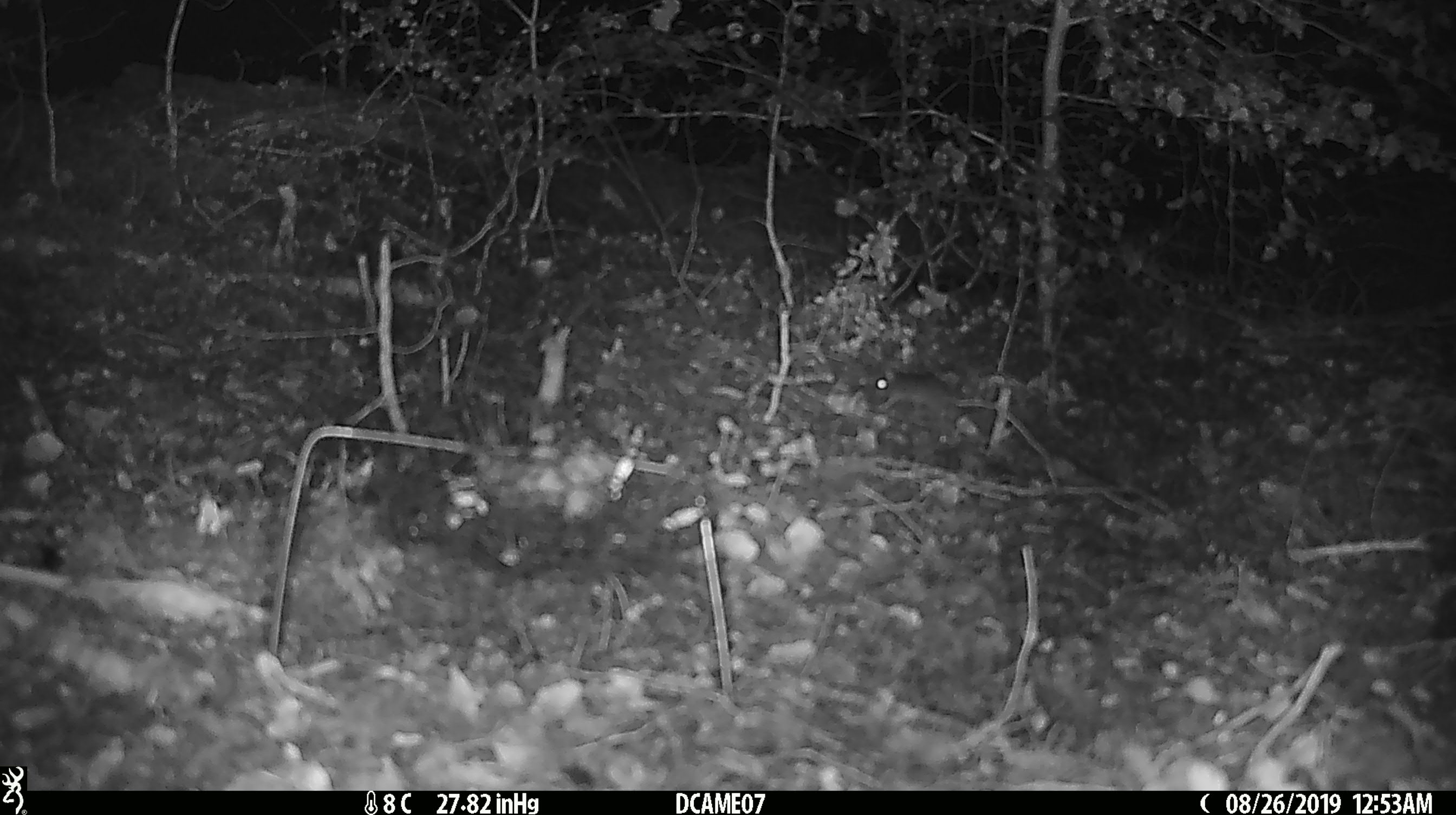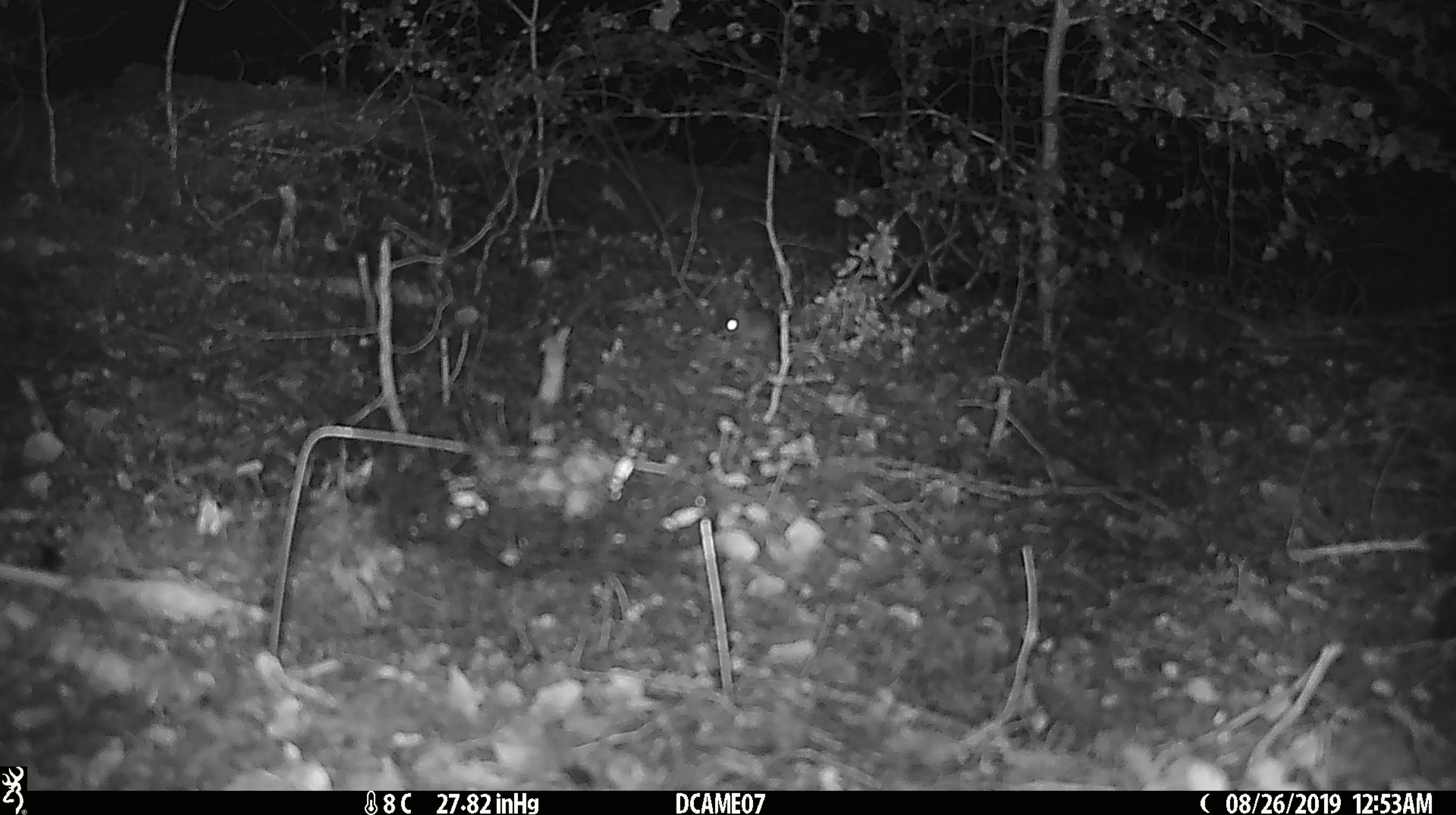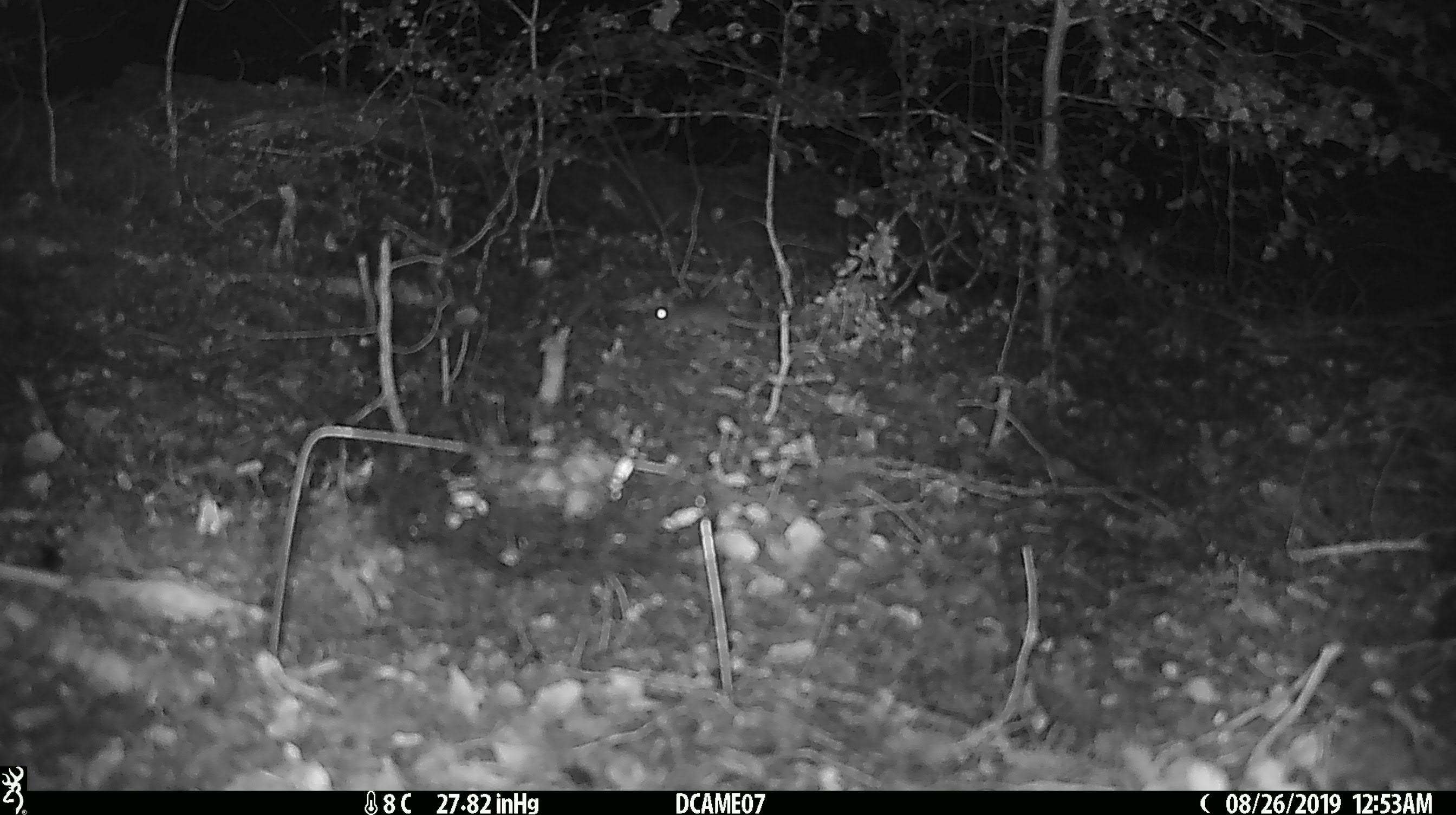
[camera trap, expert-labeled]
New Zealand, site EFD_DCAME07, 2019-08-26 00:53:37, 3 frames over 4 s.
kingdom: Animalia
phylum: Chordata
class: Mammalia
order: Rodentia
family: Muridae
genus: Mus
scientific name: Mus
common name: mouse